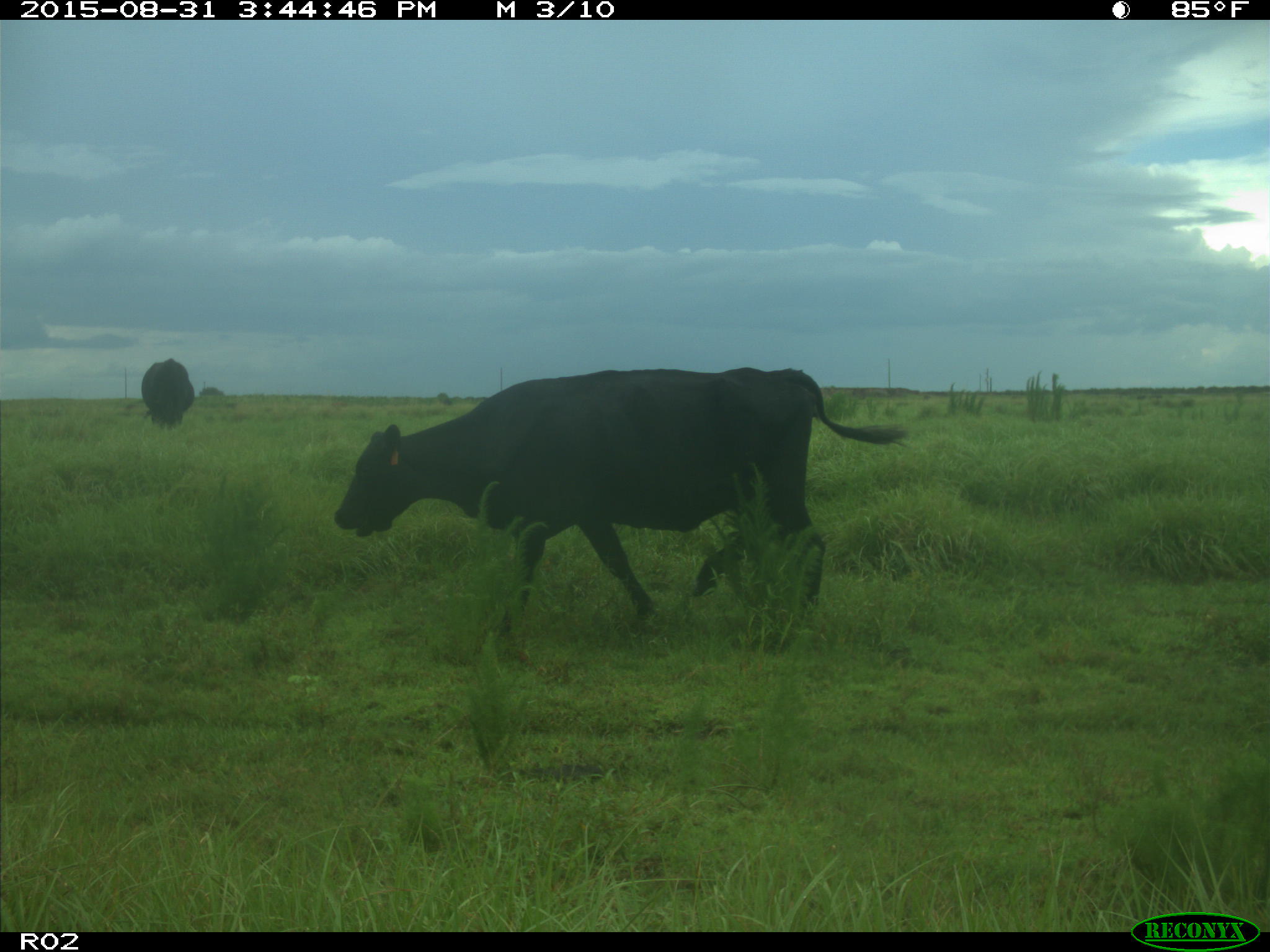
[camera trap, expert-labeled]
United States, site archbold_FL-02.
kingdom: Animalia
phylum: Chordata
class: Mammalia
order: Artiodactyla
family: Bovidae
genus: Bos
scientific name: Bos taurus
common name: domestic cow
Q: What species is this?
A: Bos taurus (domestic cow).